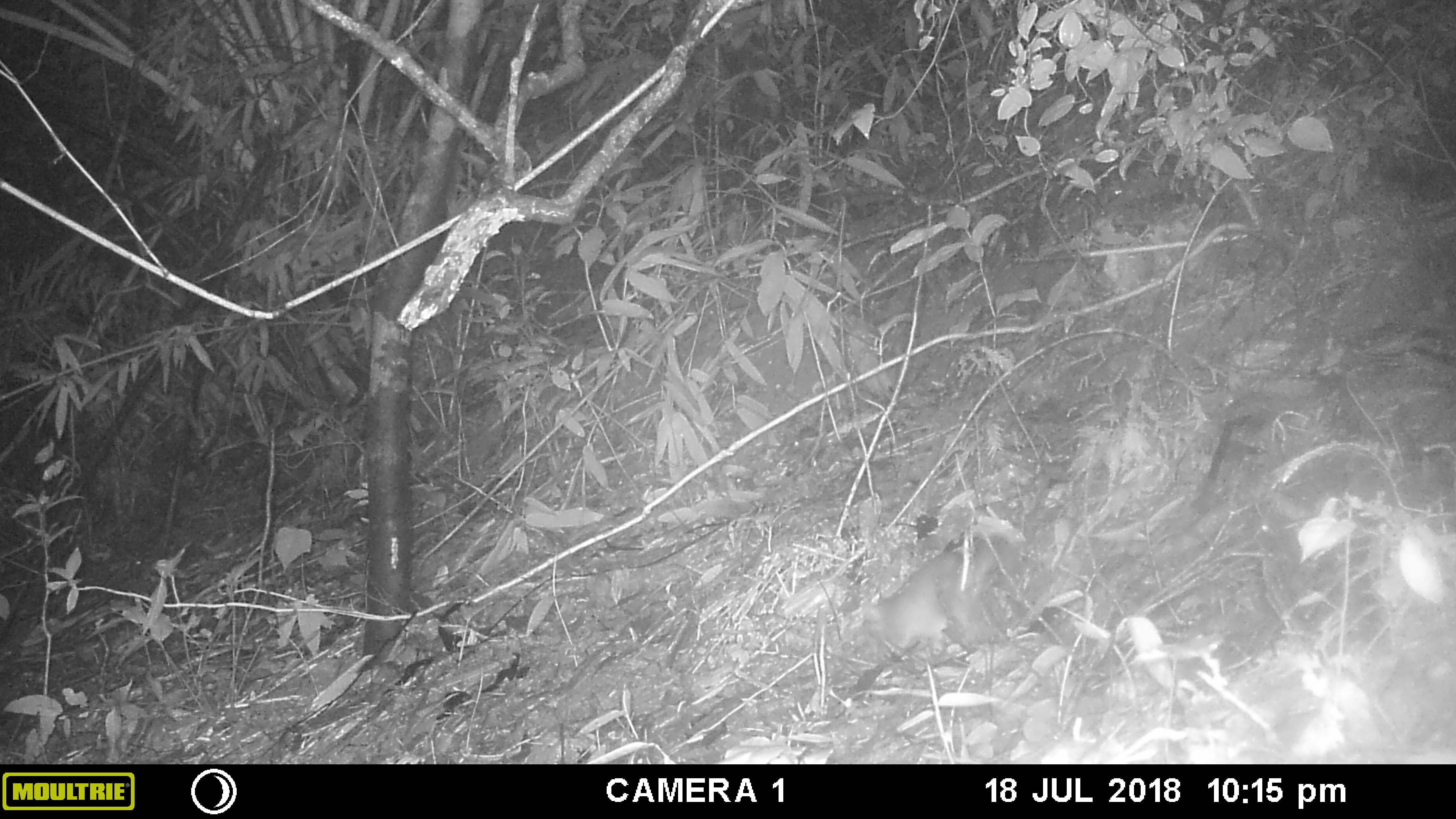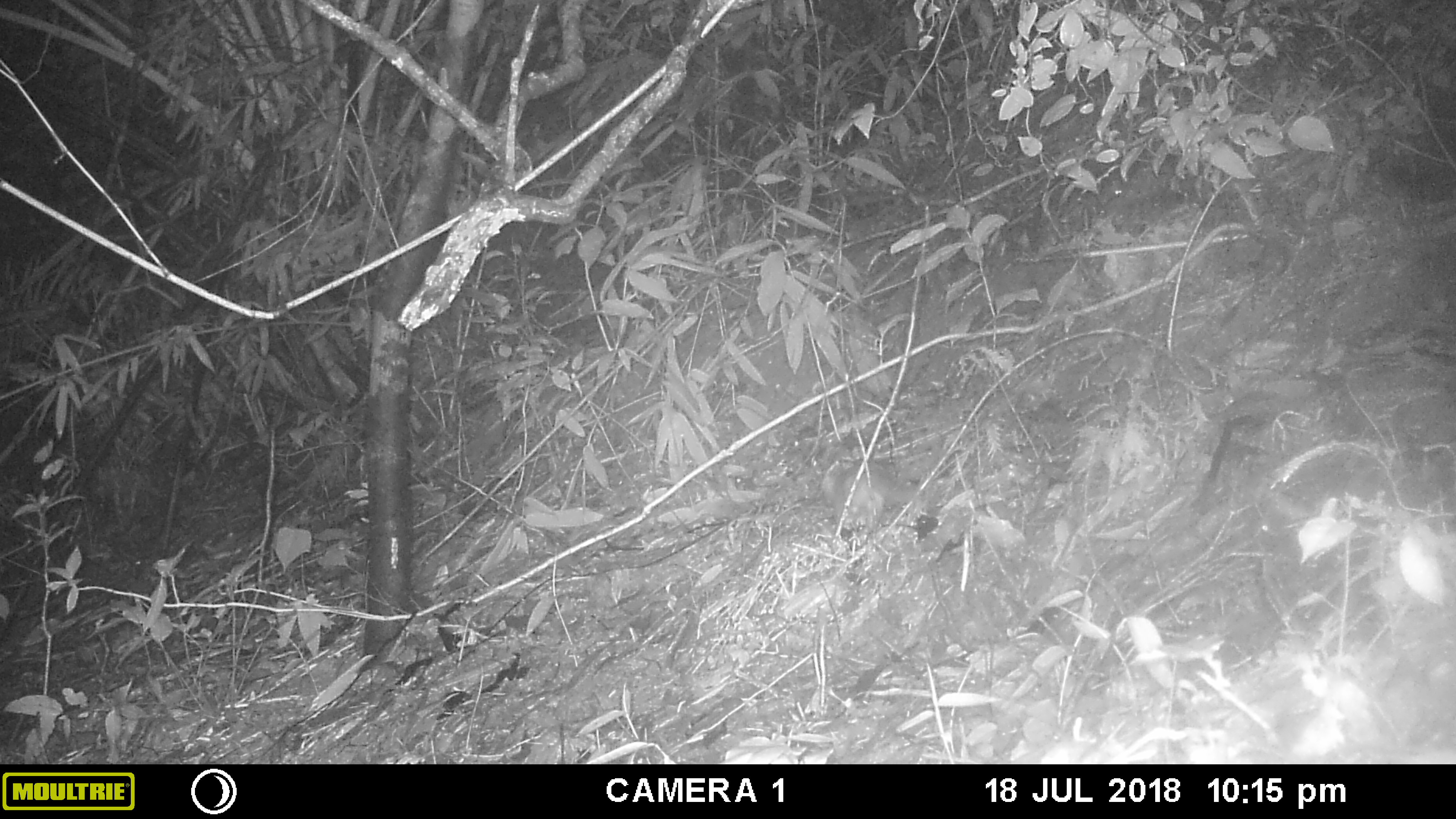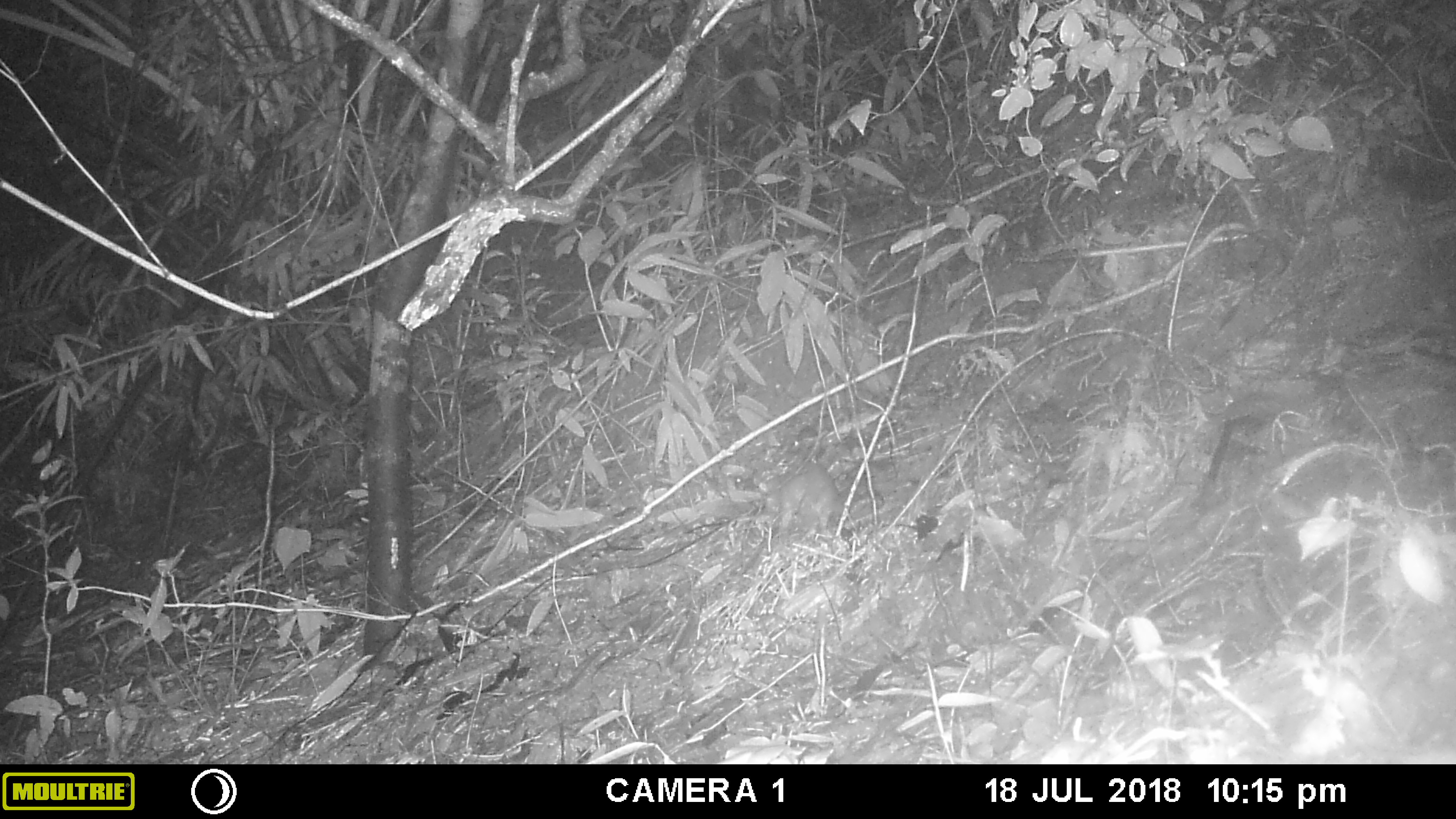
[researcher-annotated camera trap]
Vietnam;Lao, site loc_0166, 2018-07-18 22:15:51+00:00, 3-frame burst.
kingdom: Animalia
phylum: Chordata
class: Mammalia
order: Carnivora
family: Mustelidae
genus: Melogale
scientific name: Melogale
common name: ferret badger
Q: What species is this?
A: Ferret badger (Melogale).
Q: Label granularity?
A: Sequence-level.